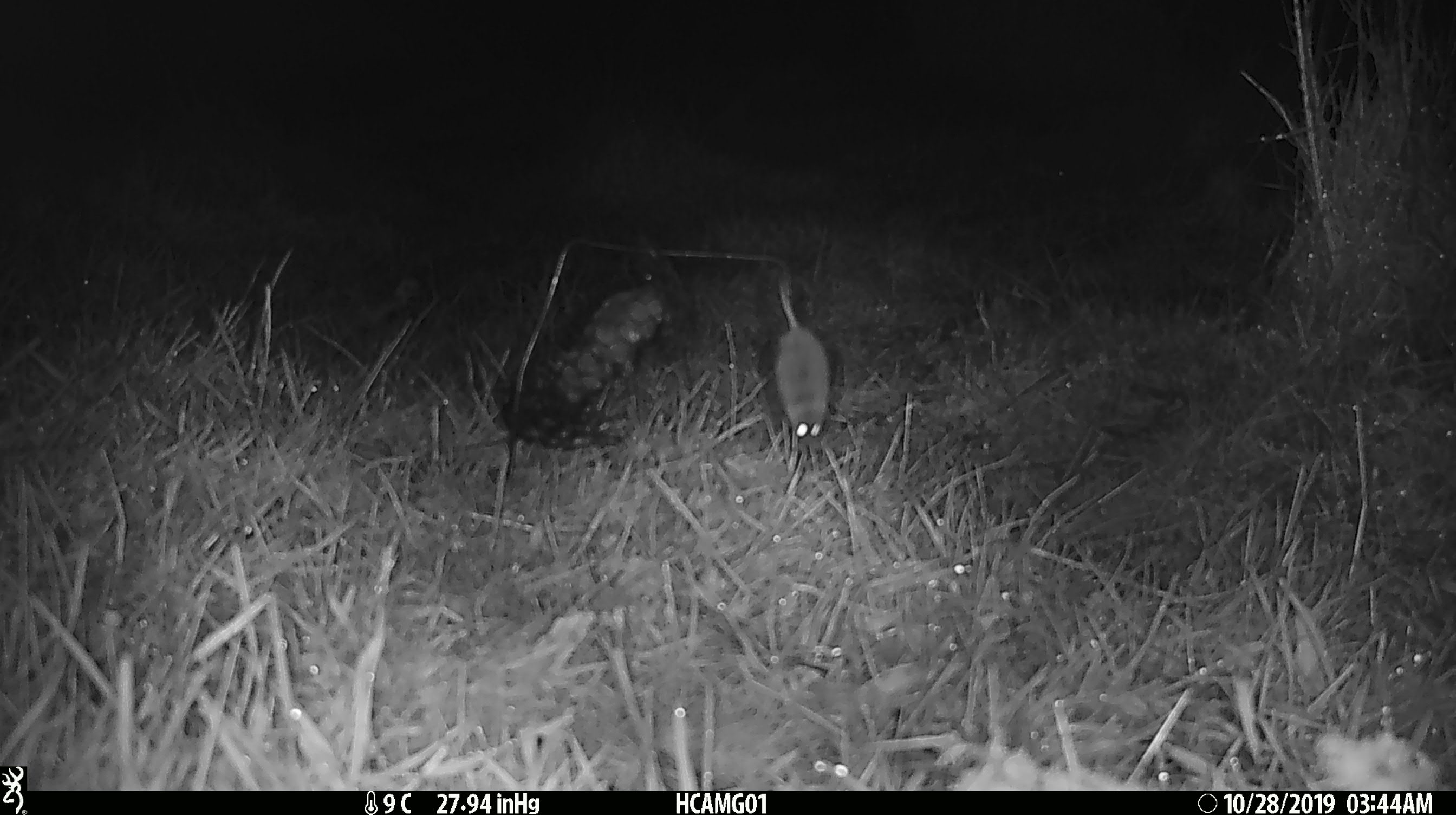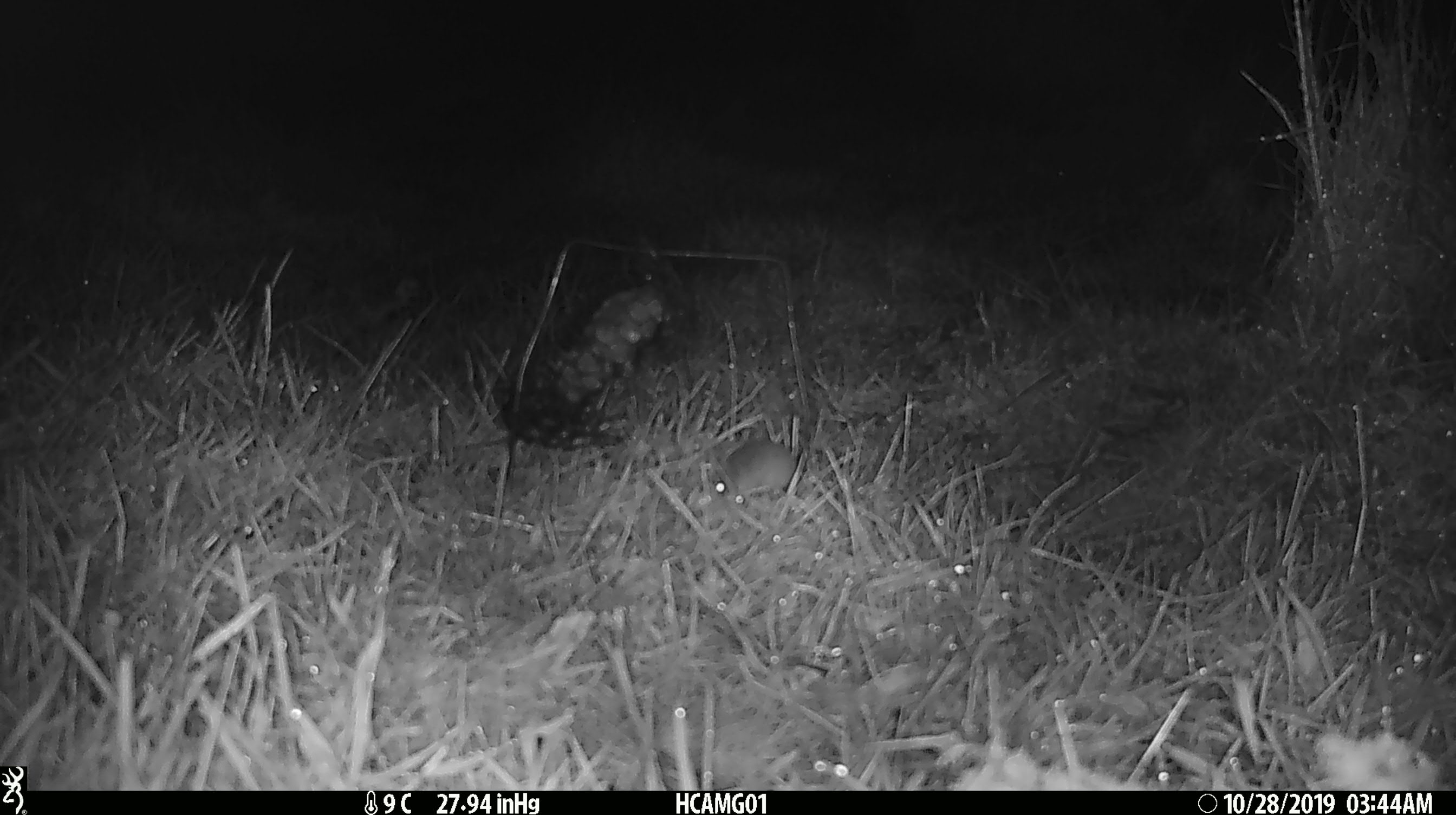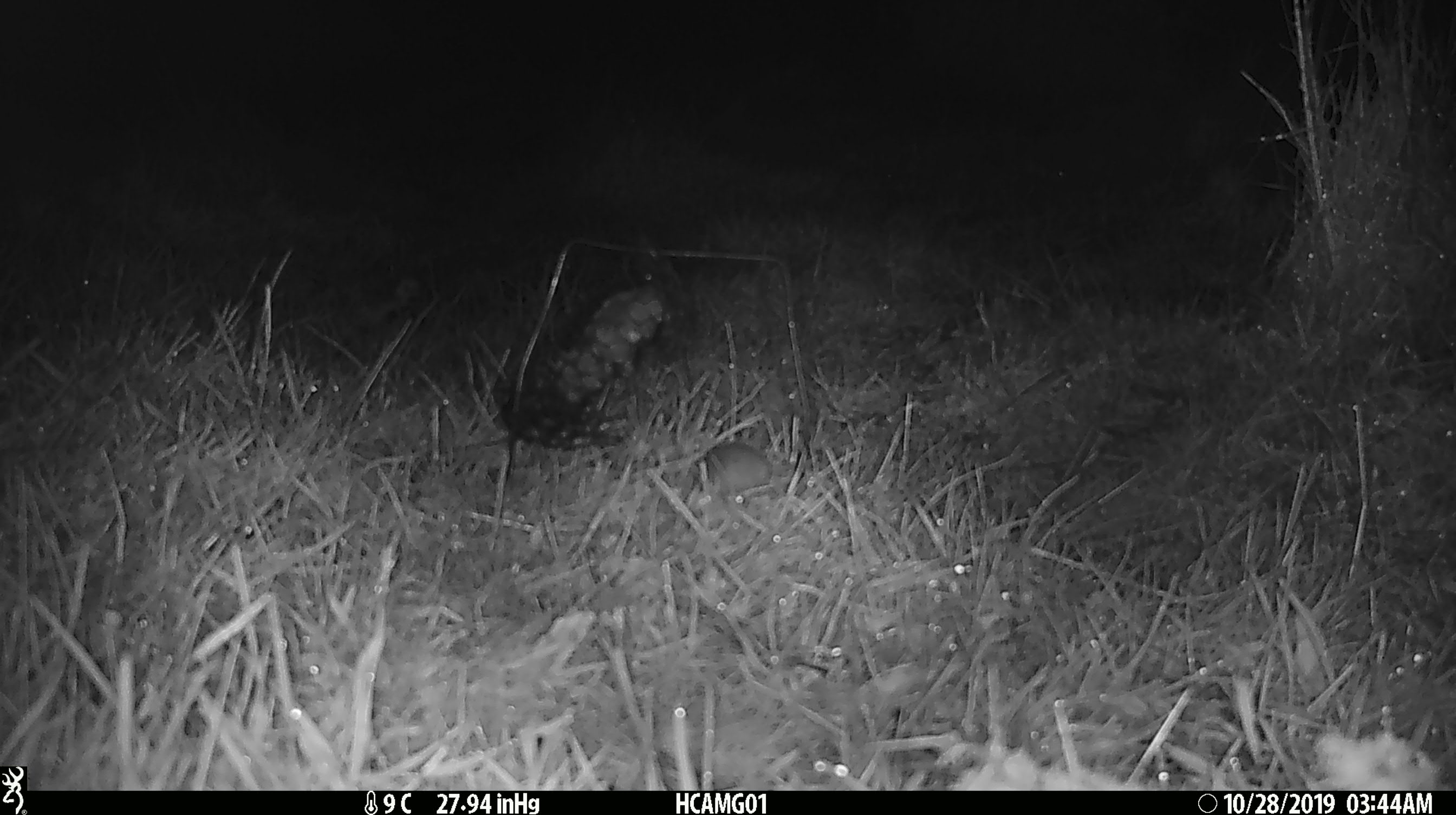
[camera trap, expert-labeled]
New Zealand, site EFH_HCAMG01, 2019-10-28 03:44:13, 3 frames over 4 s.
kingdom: Animalia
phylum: Chordata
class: Mammalia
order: Rodentia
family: Muridae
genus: Mus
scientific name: Mus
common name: mouse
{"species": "mouse (Mus)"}